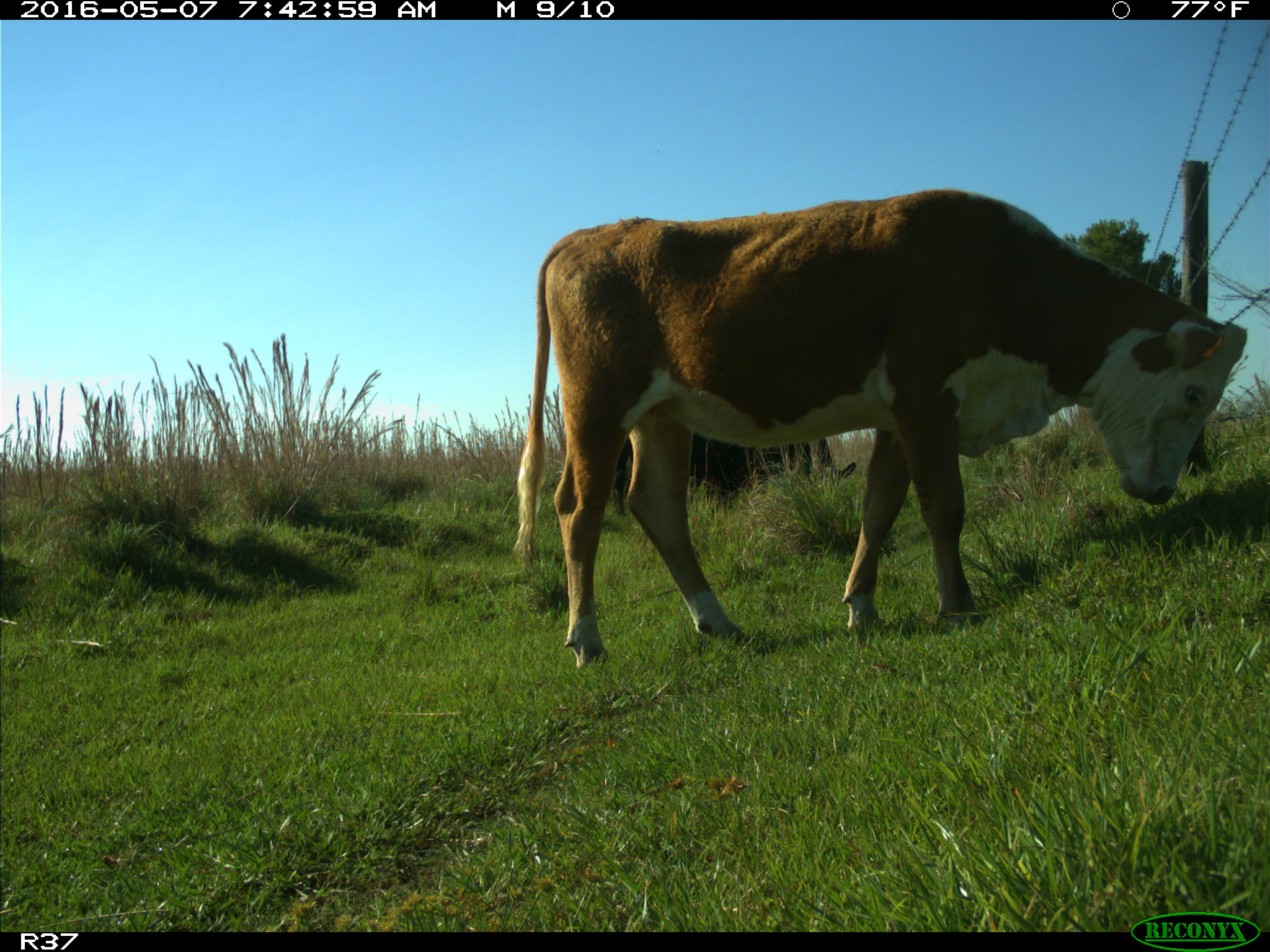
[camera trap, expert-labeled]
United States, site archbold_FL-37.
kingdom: Animalia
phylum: Chordata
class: Mammalia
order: Artiodactyla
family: Bovidae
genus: Bos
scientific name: Bos taurus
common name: domestic cow